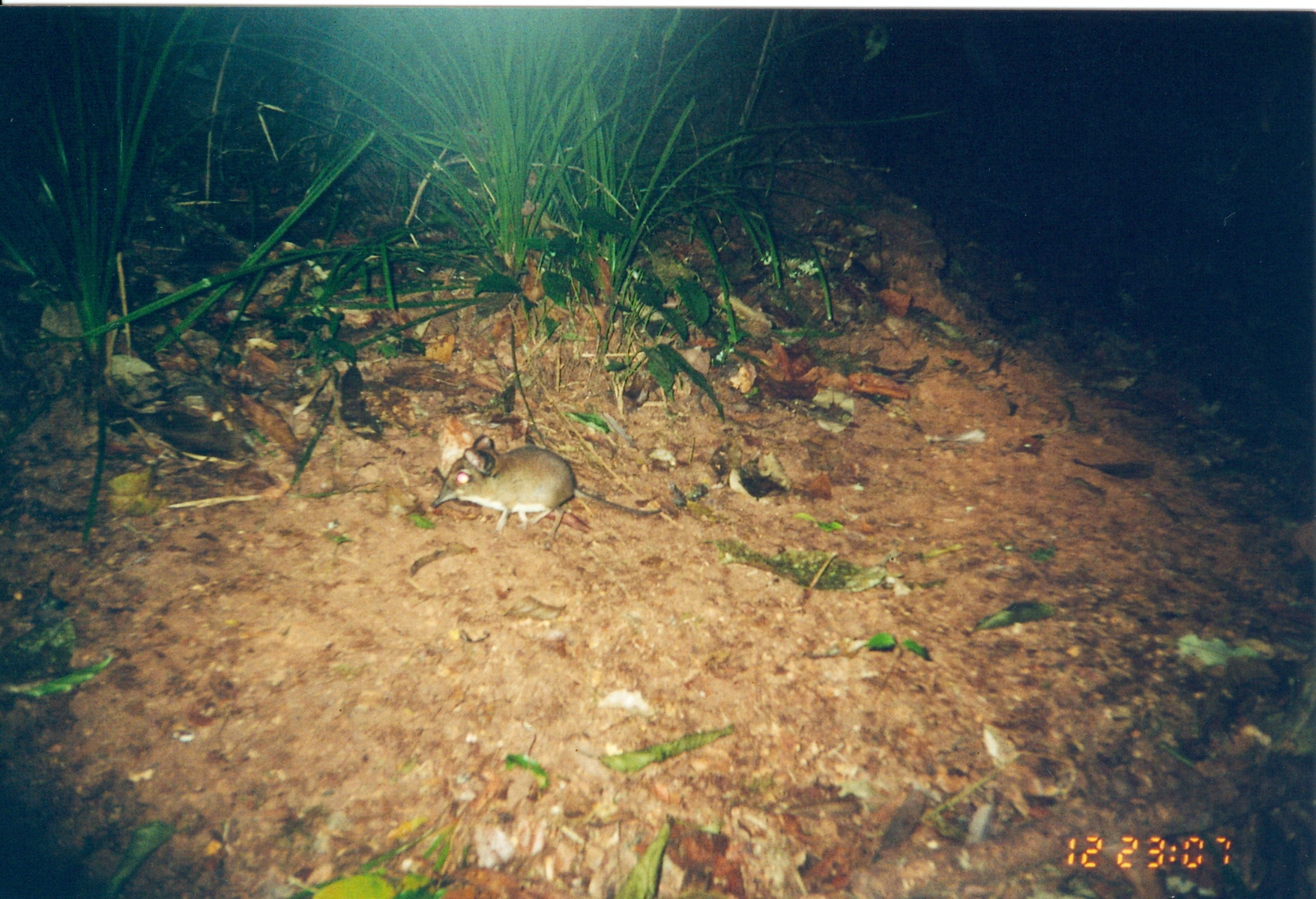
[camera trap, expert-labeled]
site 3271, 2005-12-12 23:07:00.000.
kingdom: Animalia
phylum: Chordata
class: Mammalia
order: Macroscelidea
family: Macroscelididae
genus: Petrodromus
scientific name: Petrodromus tetradactylus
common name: four-toed sengi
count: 1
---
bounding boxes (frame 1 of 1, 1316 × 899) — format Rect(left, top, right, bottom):
petrodromus tetradactylus: Rect(431, 433, 664, 540)